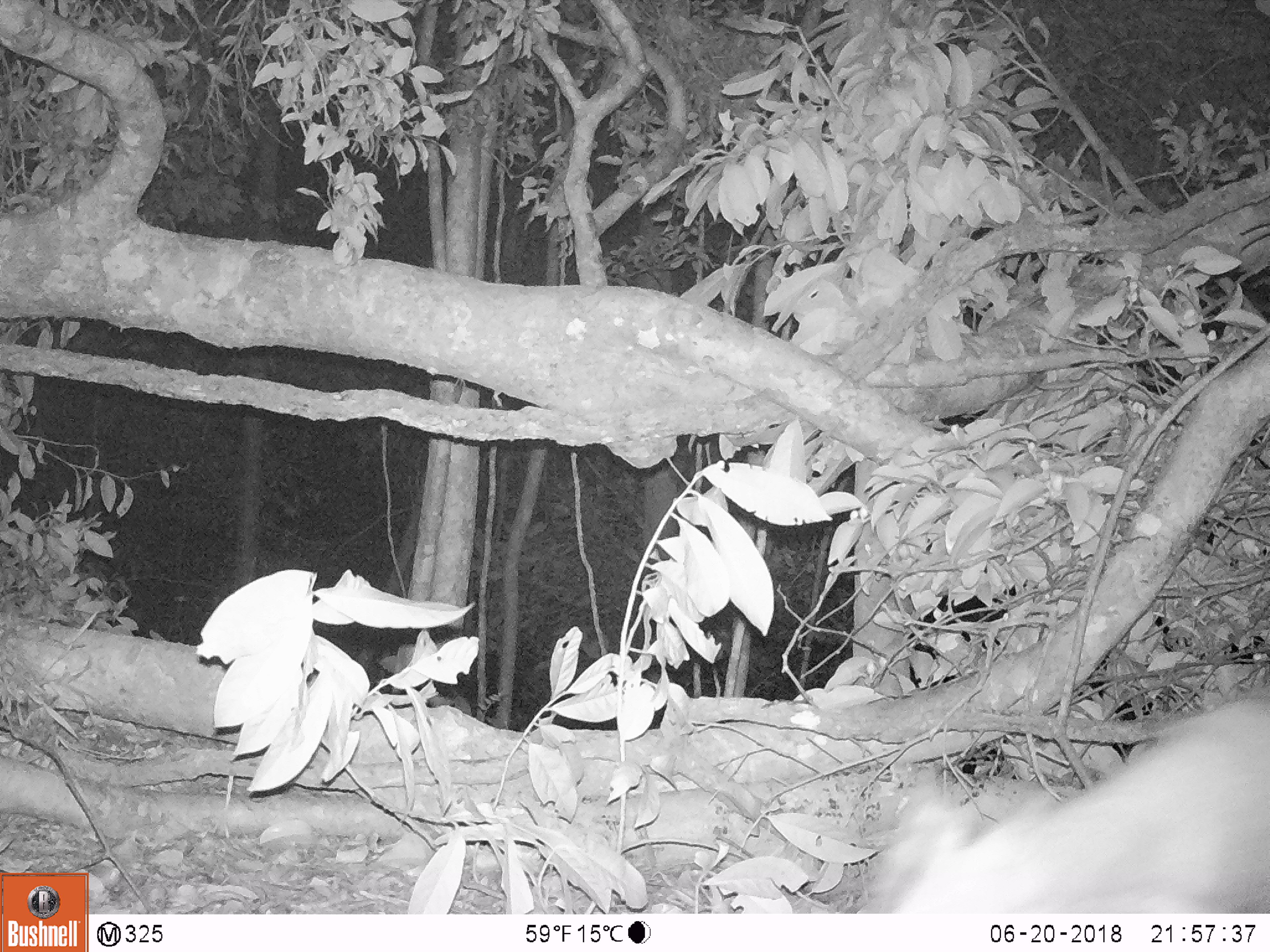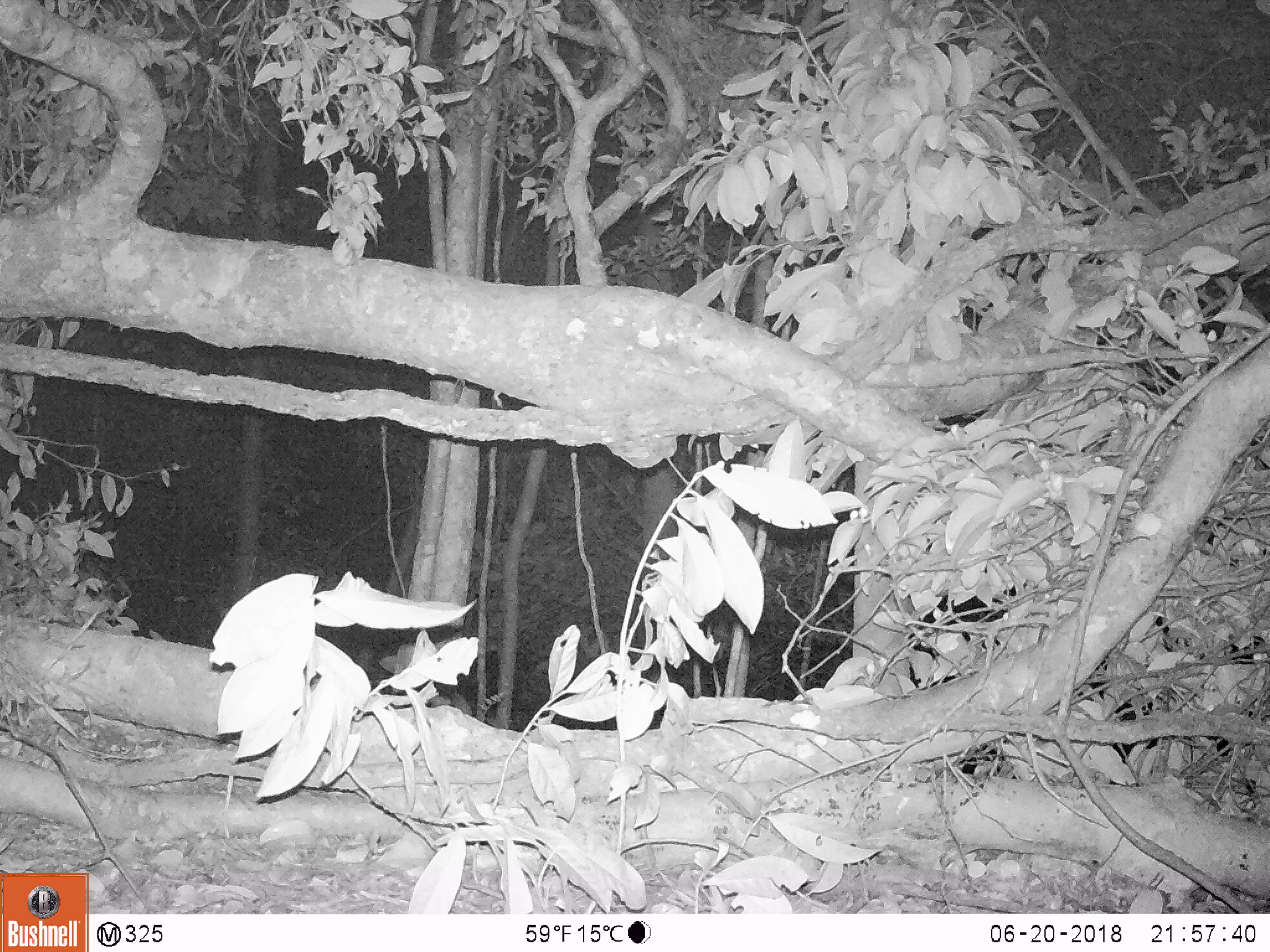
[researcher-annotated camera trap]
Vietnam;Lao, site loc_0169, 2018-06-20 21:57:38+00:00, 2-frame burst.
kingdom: Animalia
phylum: Chordata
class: Mammalia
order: Artiodactyla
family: Cervidae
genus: Muntiacus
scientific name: Muntiacus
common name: muntjacs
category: unidentified muntjac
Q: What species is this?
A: Unidentified muntjac (muntjacs) (Muntiacus).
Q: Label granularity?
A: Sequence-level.